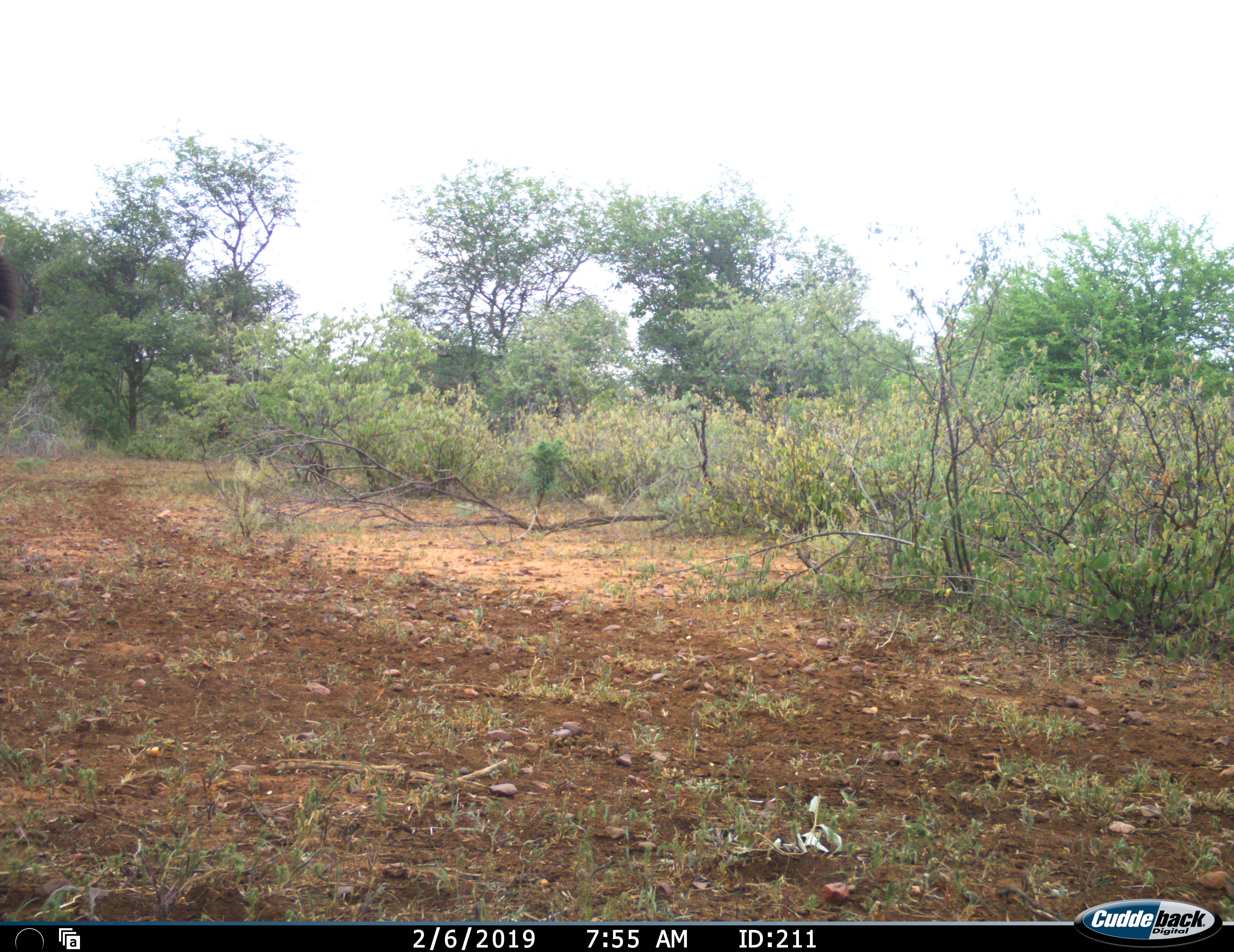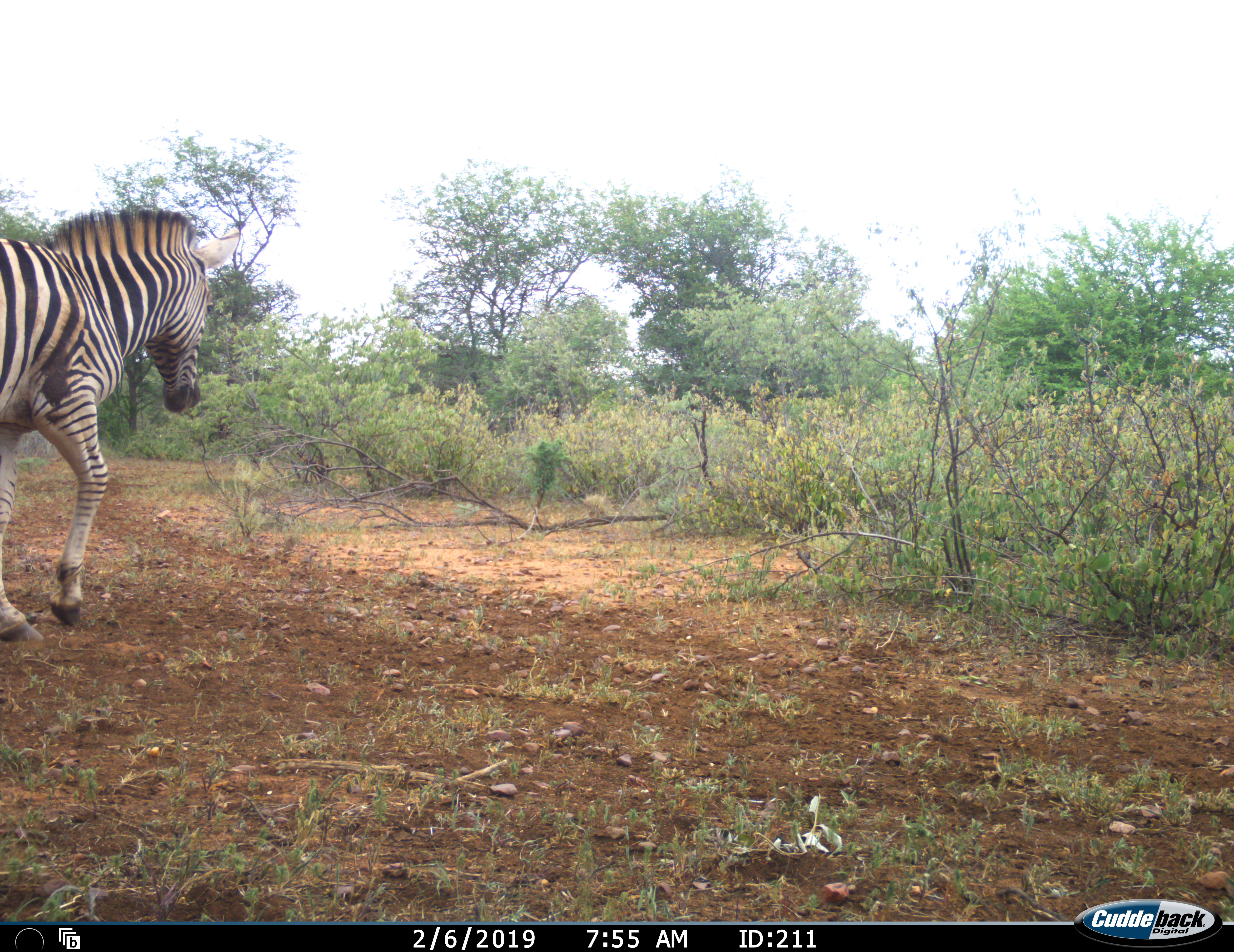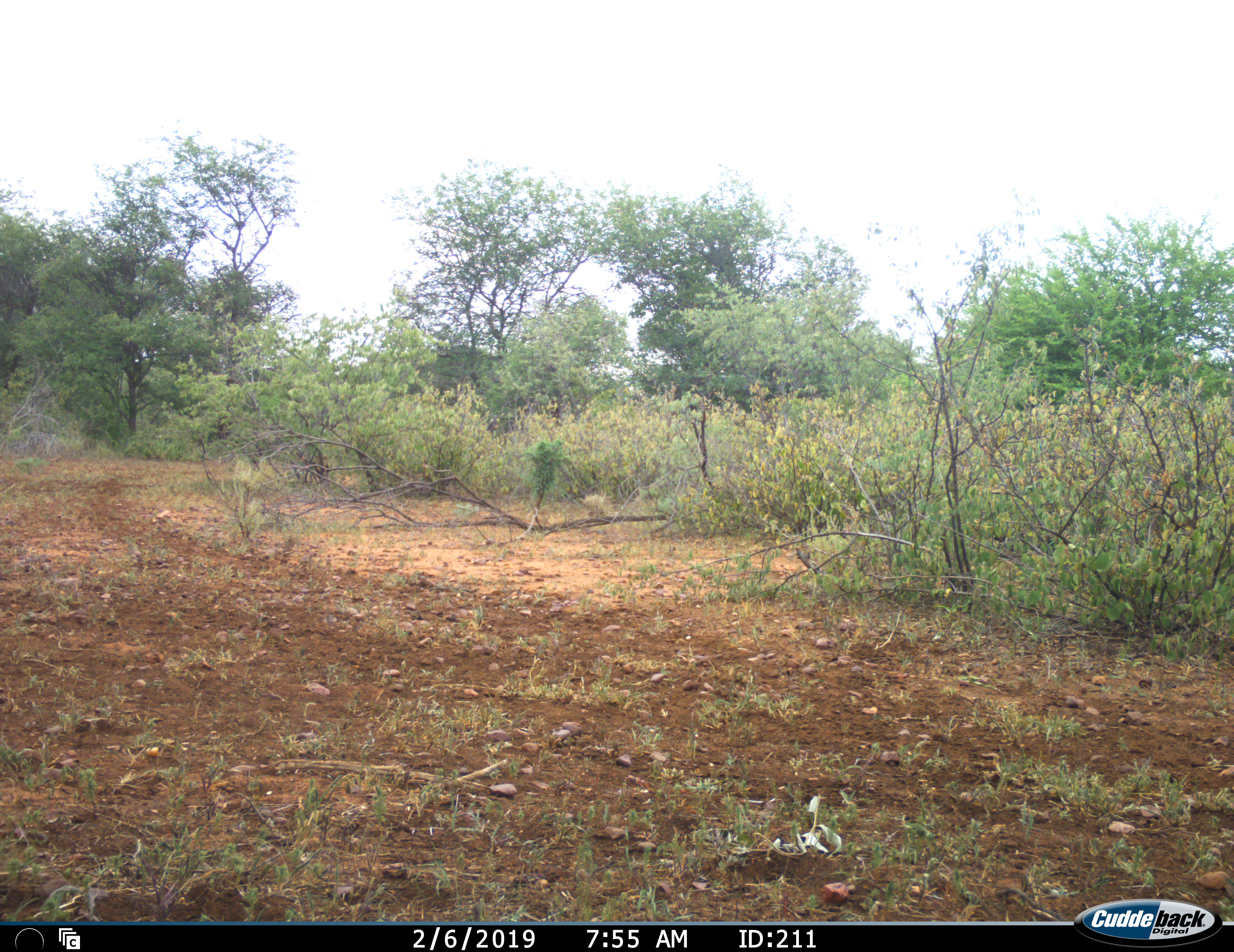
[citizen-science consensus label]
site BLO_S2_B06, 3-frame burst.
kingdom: Animalia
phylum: Chordata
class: Mammalia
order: Perissodactyla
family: Equidae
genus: Equus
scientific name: Equus quagga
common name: plains zebra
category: zebraplains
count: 1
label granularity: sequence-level